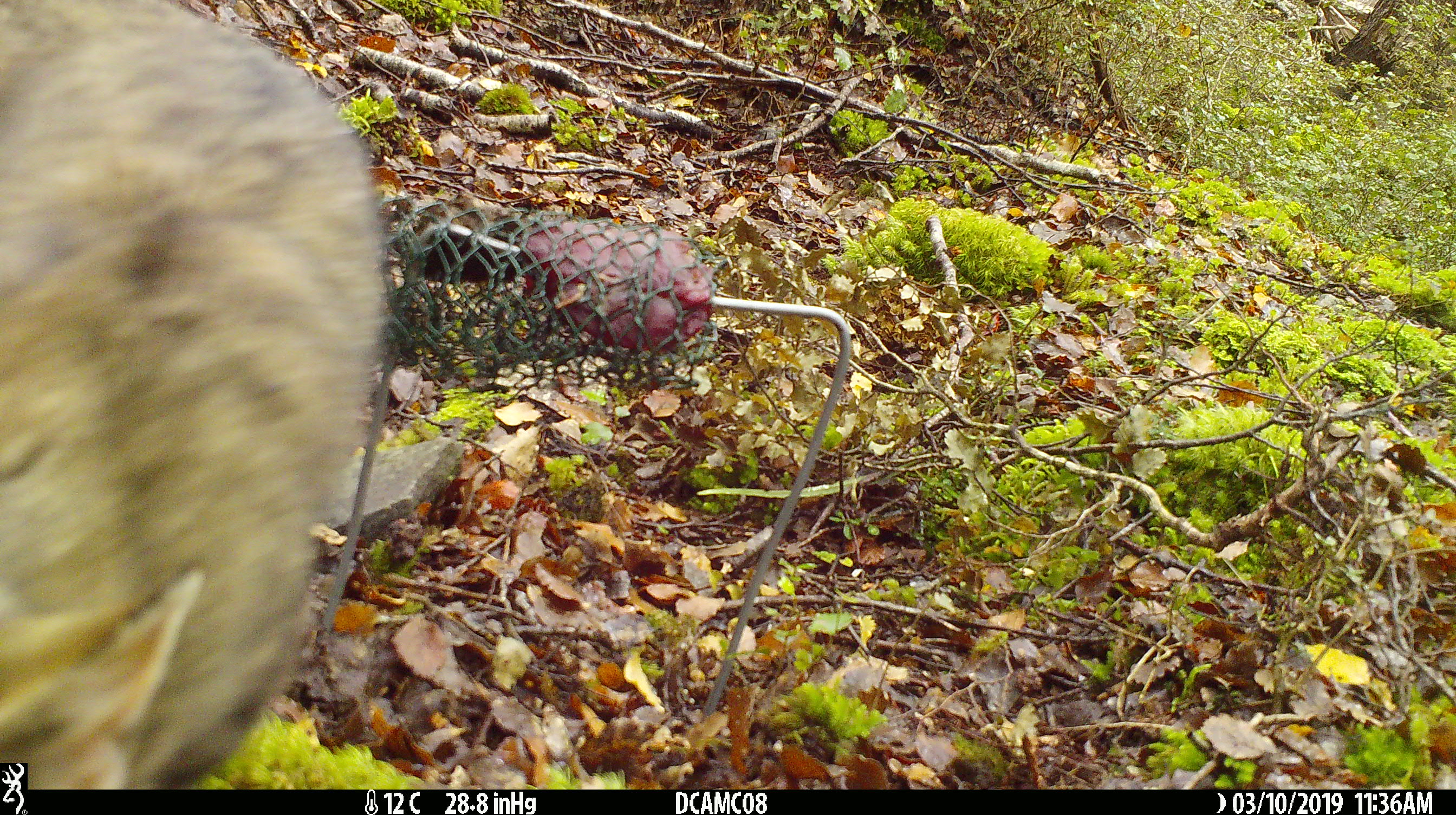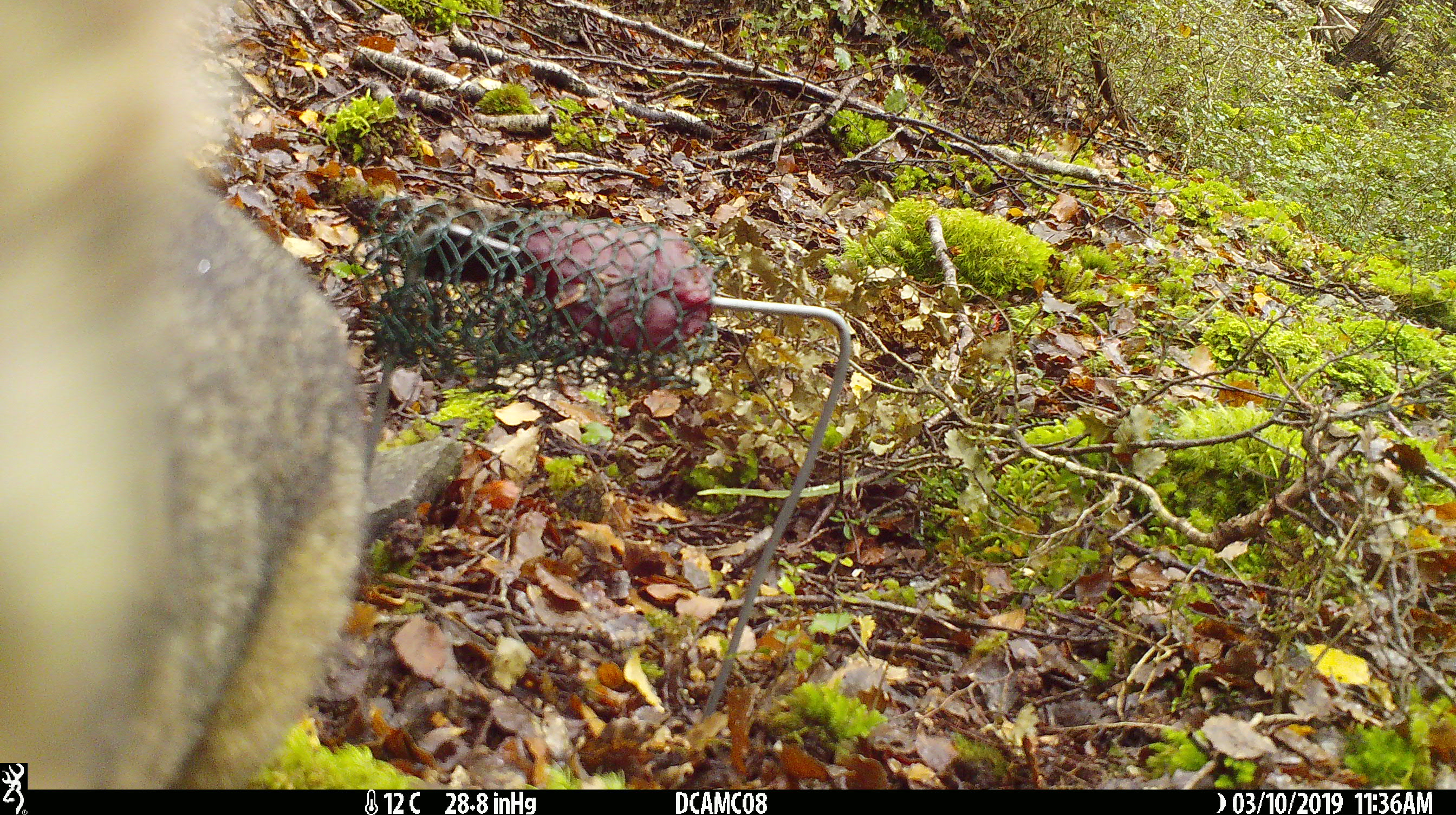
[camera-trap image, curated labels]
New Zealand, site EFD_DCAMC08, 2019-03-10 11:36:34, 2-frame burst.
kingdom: Animalia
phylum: Chordata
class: Mammalia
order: Carnivora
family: Felidae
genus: Felis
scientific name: Felis catus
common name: domestic cat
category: cat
Cat (domestic cat) (Felis catus).